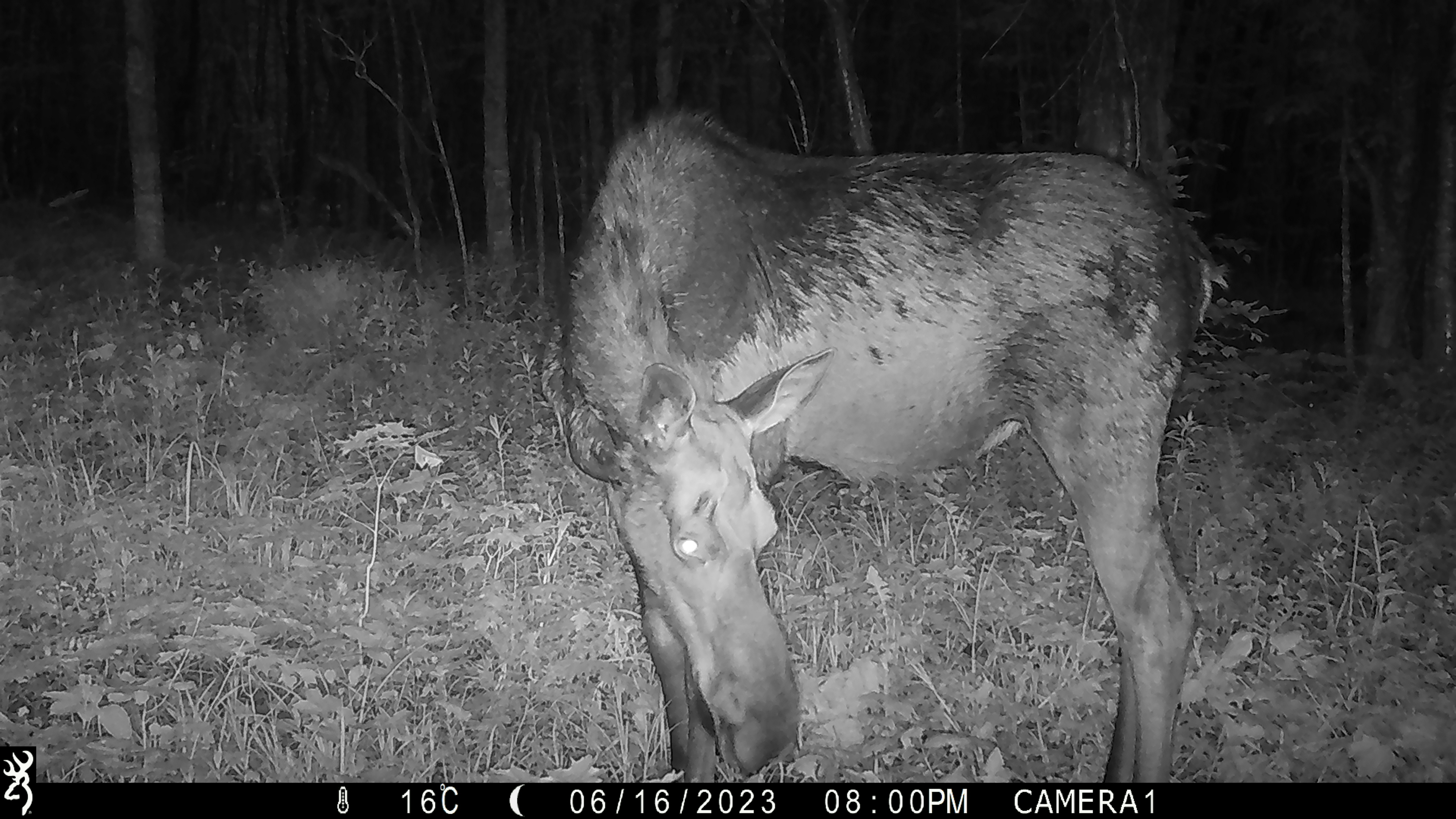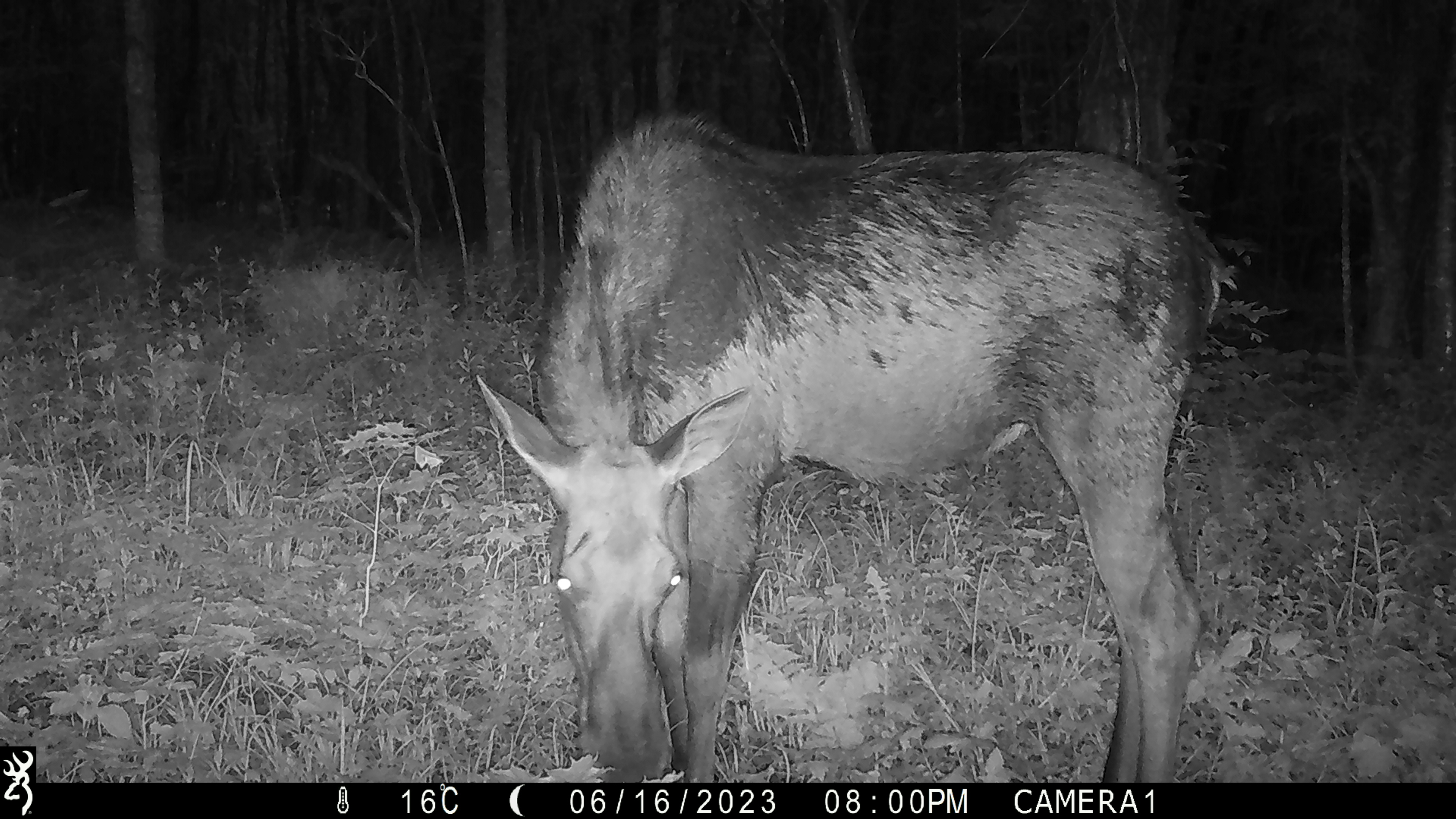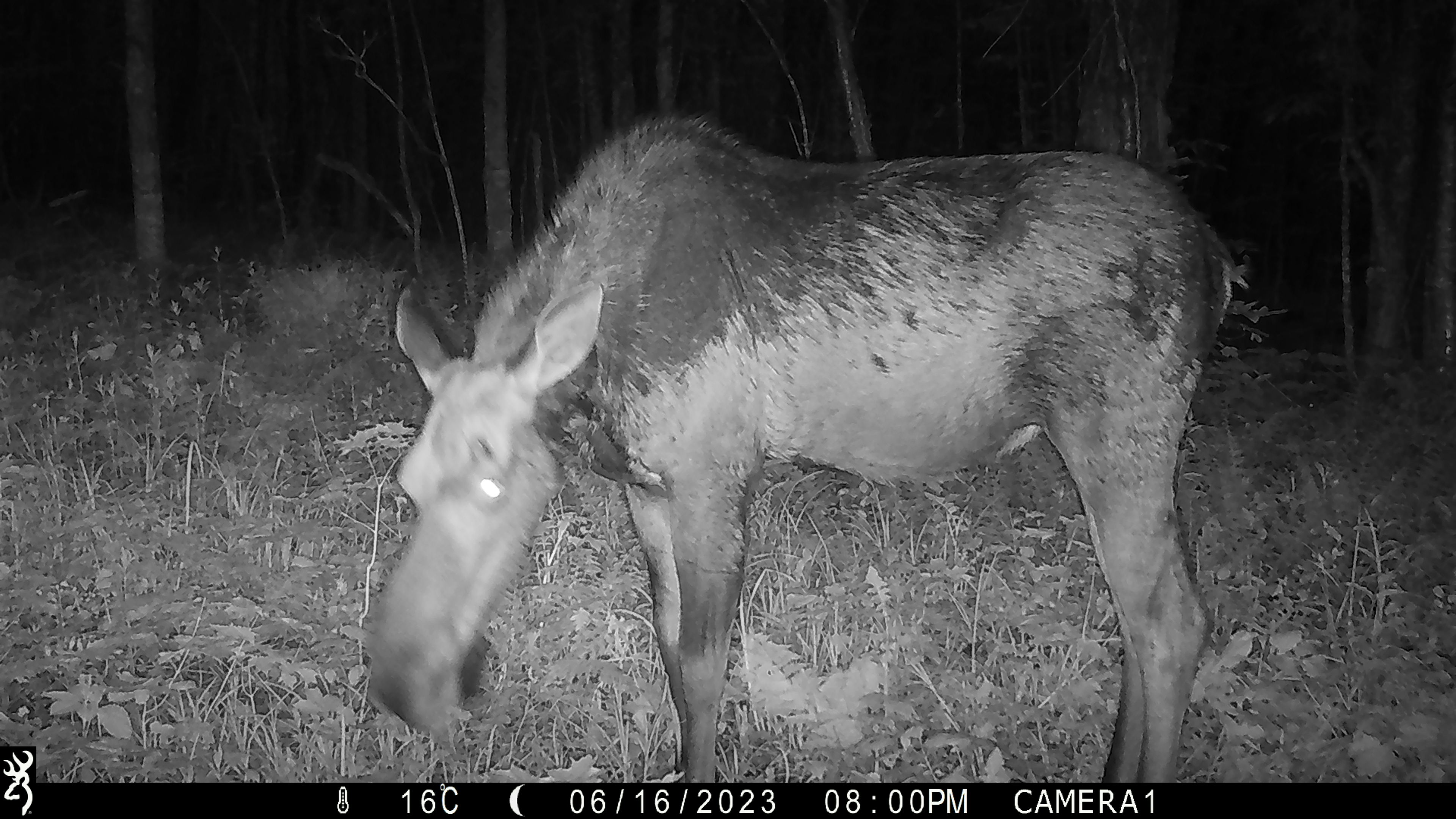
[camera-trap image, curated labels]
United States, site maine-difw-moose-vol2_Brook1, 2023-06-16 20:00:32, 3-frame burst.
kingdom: Animalia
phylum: Chordata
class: Mammalia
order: Artiodactyla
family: Cervidae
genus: Alces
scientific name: Alces alces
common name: moose